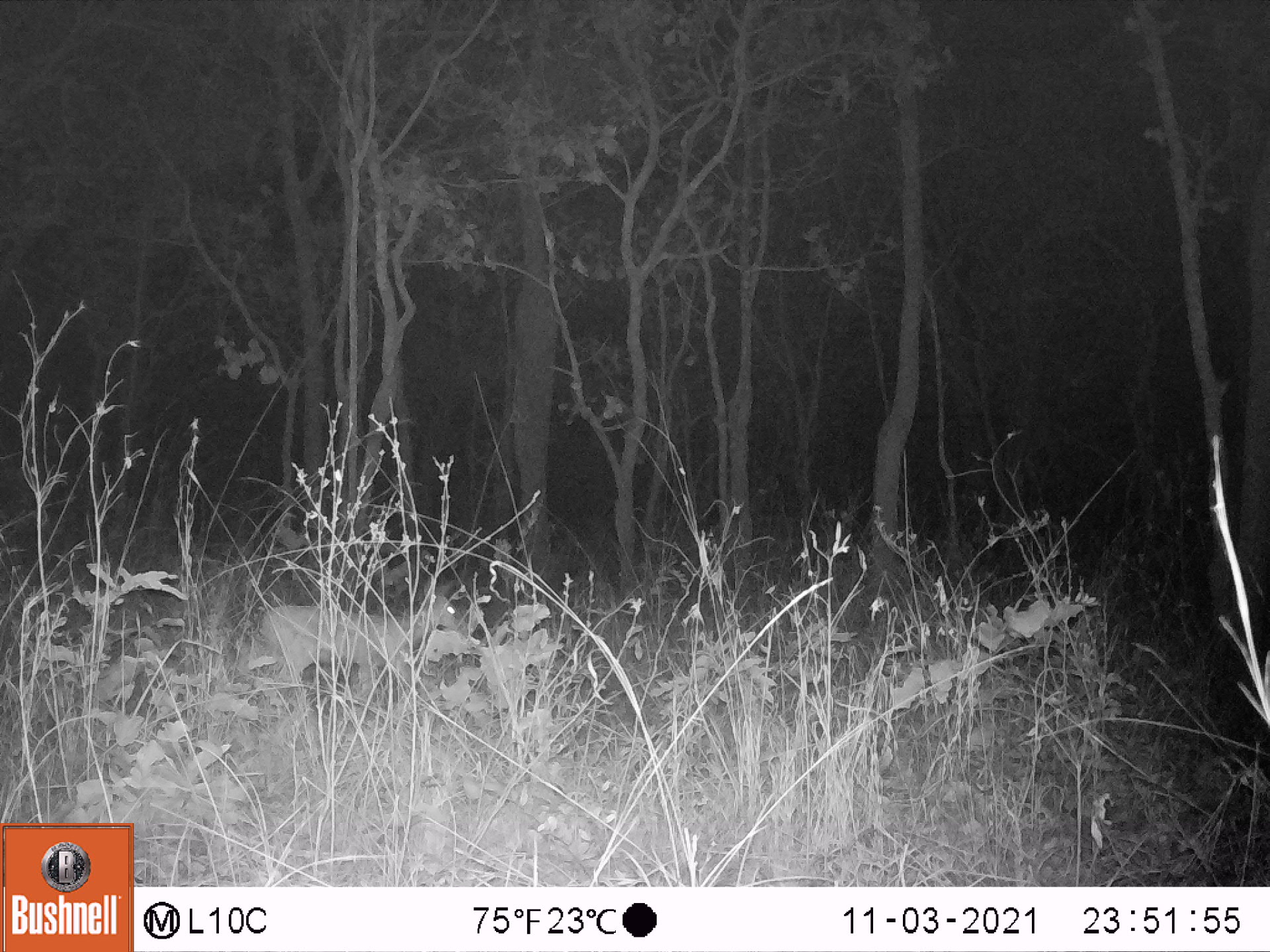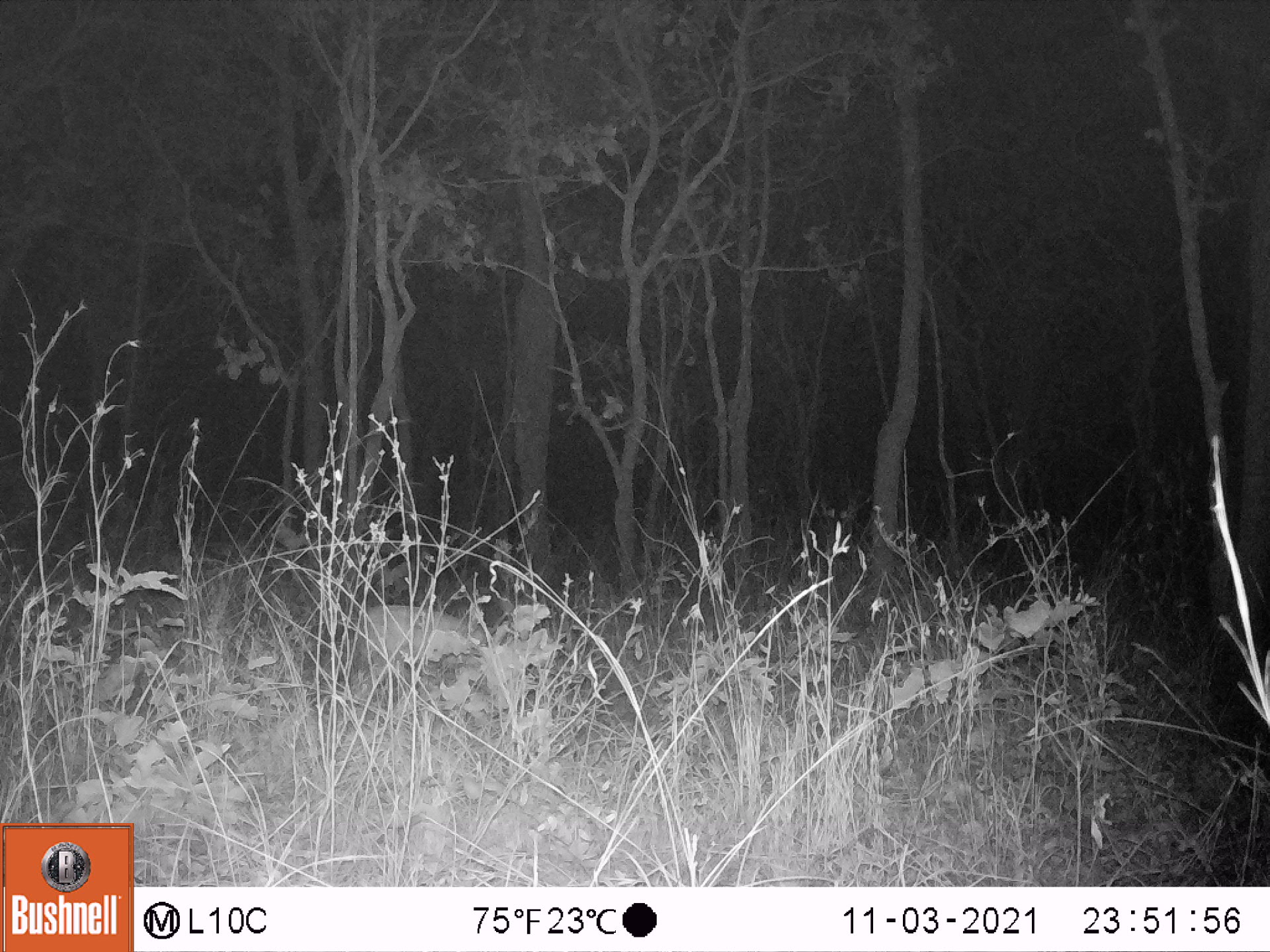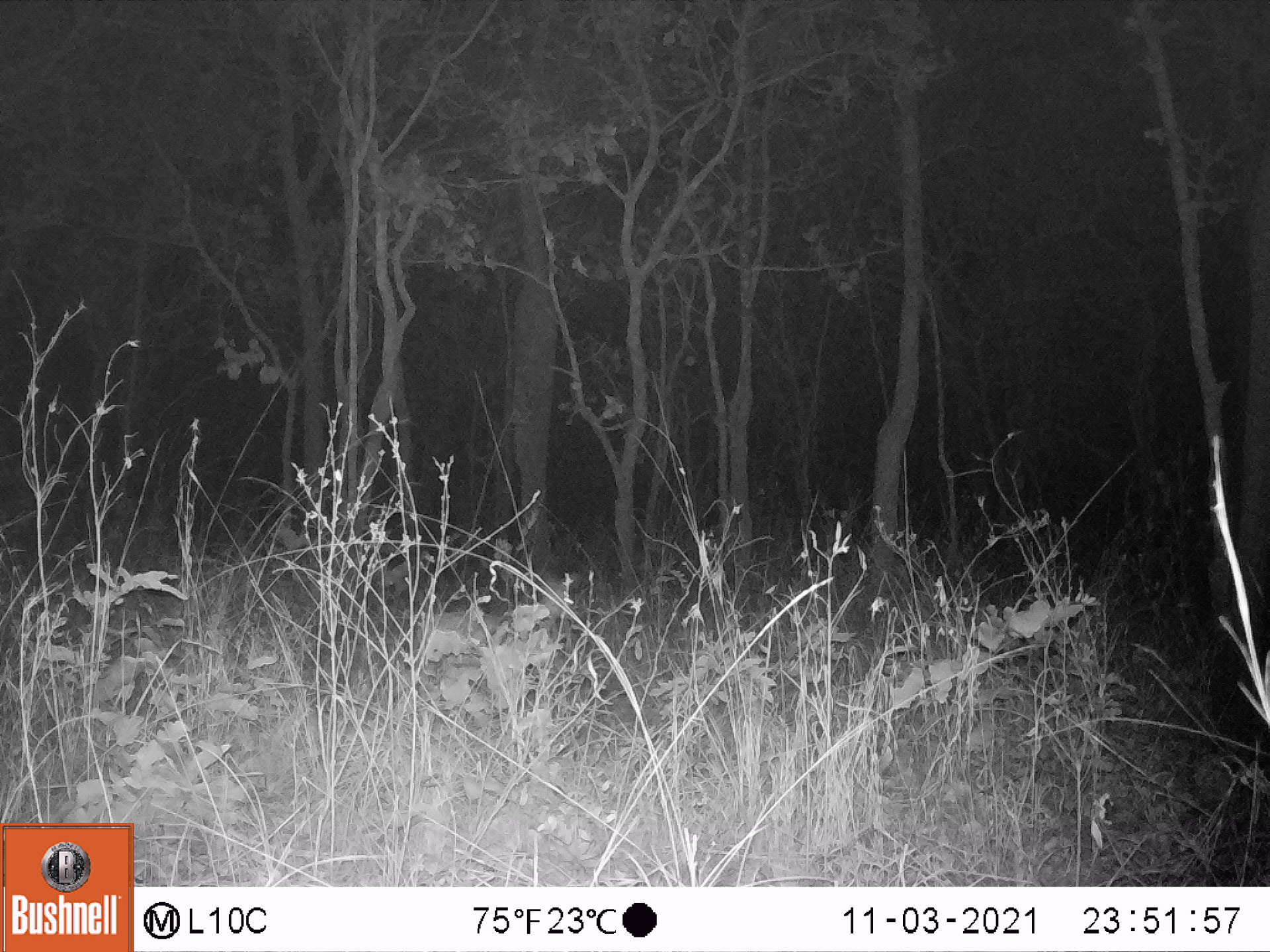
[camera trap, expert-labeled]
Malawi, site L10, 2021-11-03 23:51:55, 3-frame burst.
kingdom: Animalia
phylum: Chordata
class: Mammalia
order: Artiodactyla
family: Bovidae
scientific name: Antilopinae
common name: small antelope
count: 1